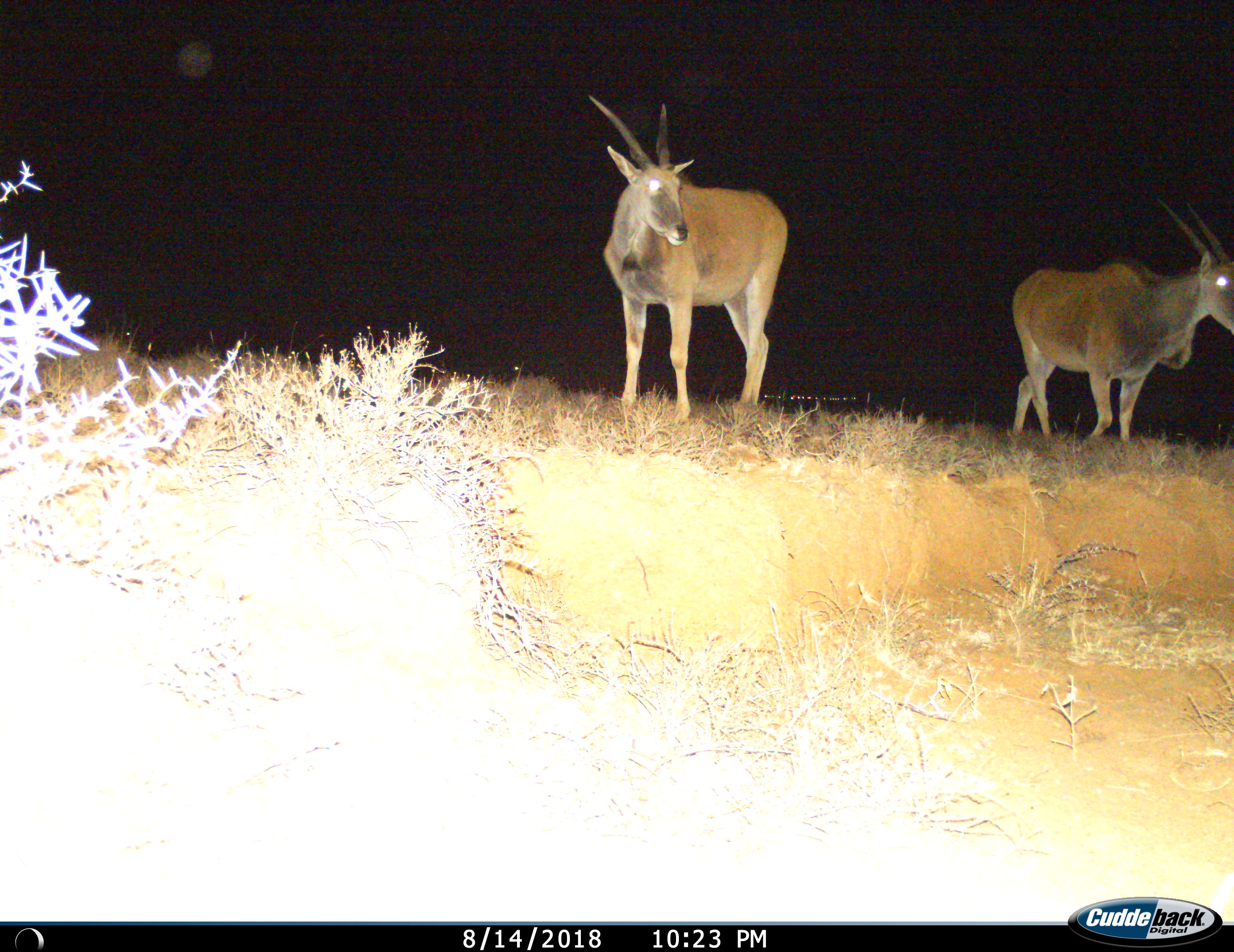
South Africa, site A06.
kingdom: Animalia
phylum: Chordata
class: Mammalia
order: Artiodactyla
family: Bovidae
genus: Tragelaphus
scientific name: Tragelaphus oryx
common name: eland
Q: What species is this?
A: Eland (Tragelaphus oryx).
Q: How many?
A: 2.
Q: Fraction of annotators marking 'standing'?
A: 78%.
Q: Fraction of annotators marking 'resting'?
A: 0%.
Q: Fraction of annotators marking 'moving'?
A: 44%.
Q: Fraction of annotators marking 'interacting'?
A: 0%.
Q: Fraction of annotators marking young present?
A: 0%.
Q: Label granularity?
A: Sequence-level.